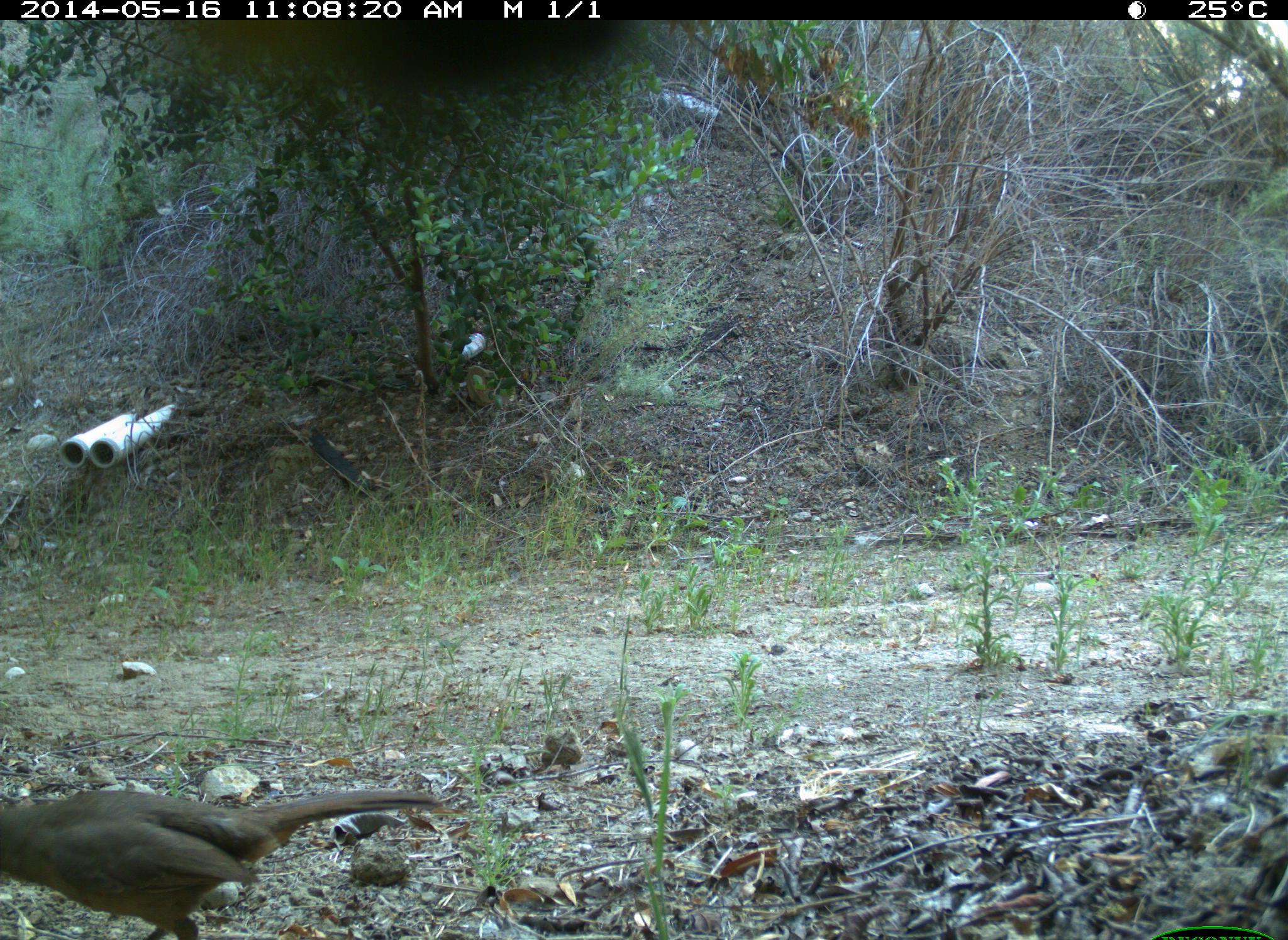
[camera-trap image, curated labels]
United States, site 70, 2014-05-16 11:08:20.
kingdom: Animalia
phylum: Chordata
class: Aves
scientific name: Aves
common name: bird